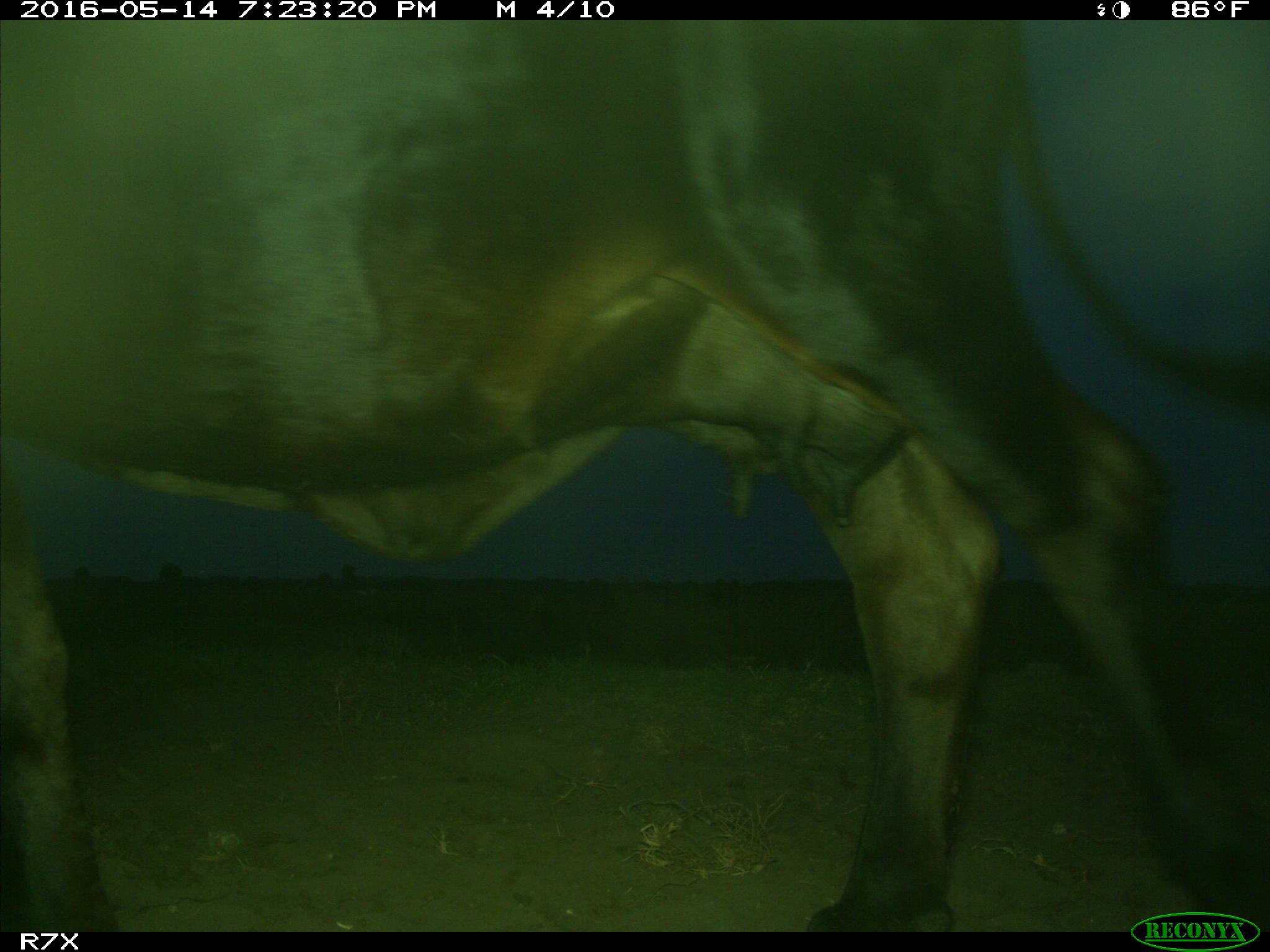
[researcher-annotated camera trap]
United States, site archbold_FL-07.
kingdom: Animalia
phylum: Chordata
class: Mammalia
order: Artiodactyla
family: Bovidae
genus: Bos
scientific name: Bos taurus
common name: domestic cow